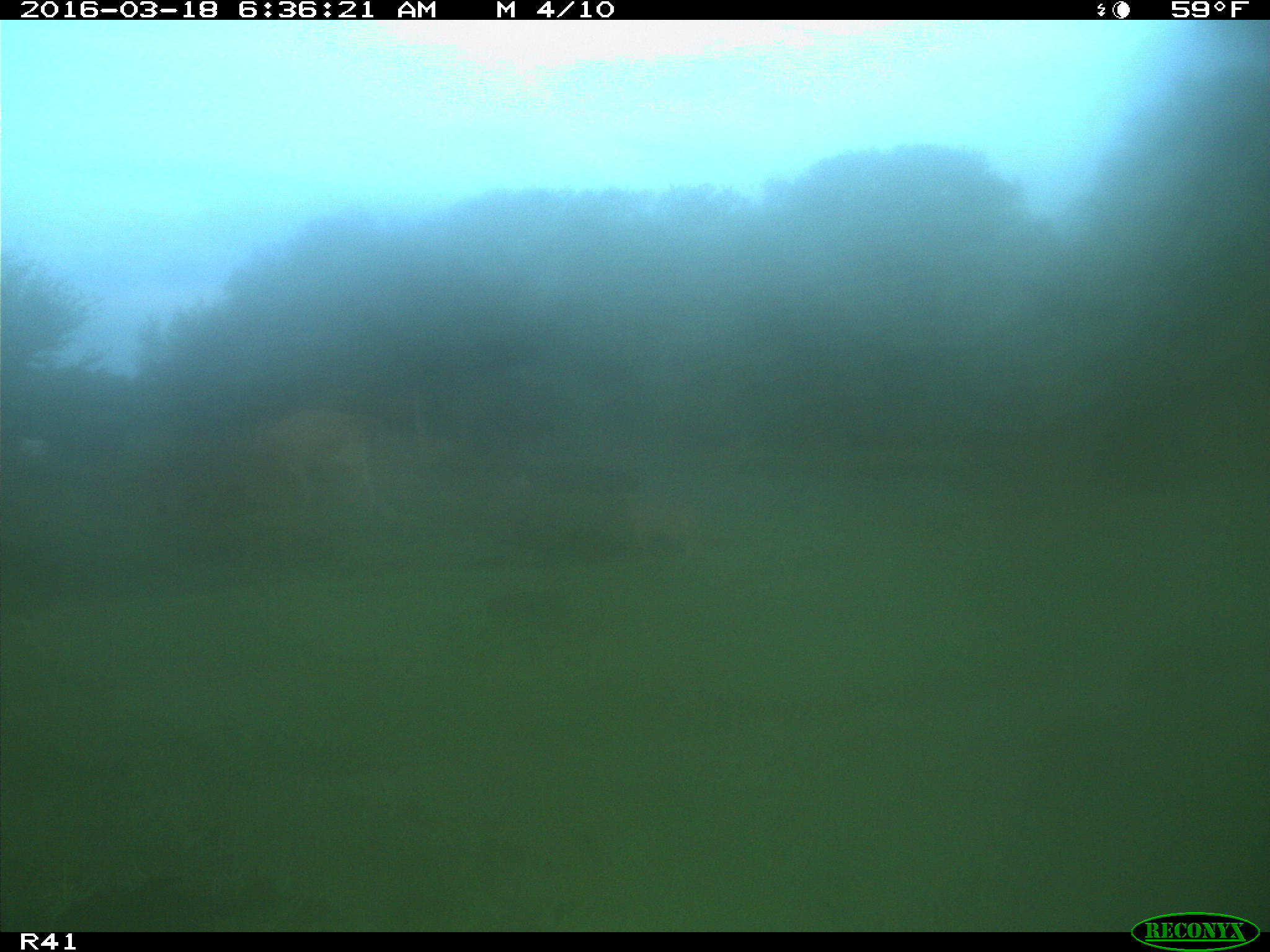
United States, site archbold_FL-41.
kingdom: Animalia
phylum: Chordata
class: Mammalia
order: Artiodactyla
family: Bovidae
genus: Bos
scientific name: Bos taurus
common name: domestic cow